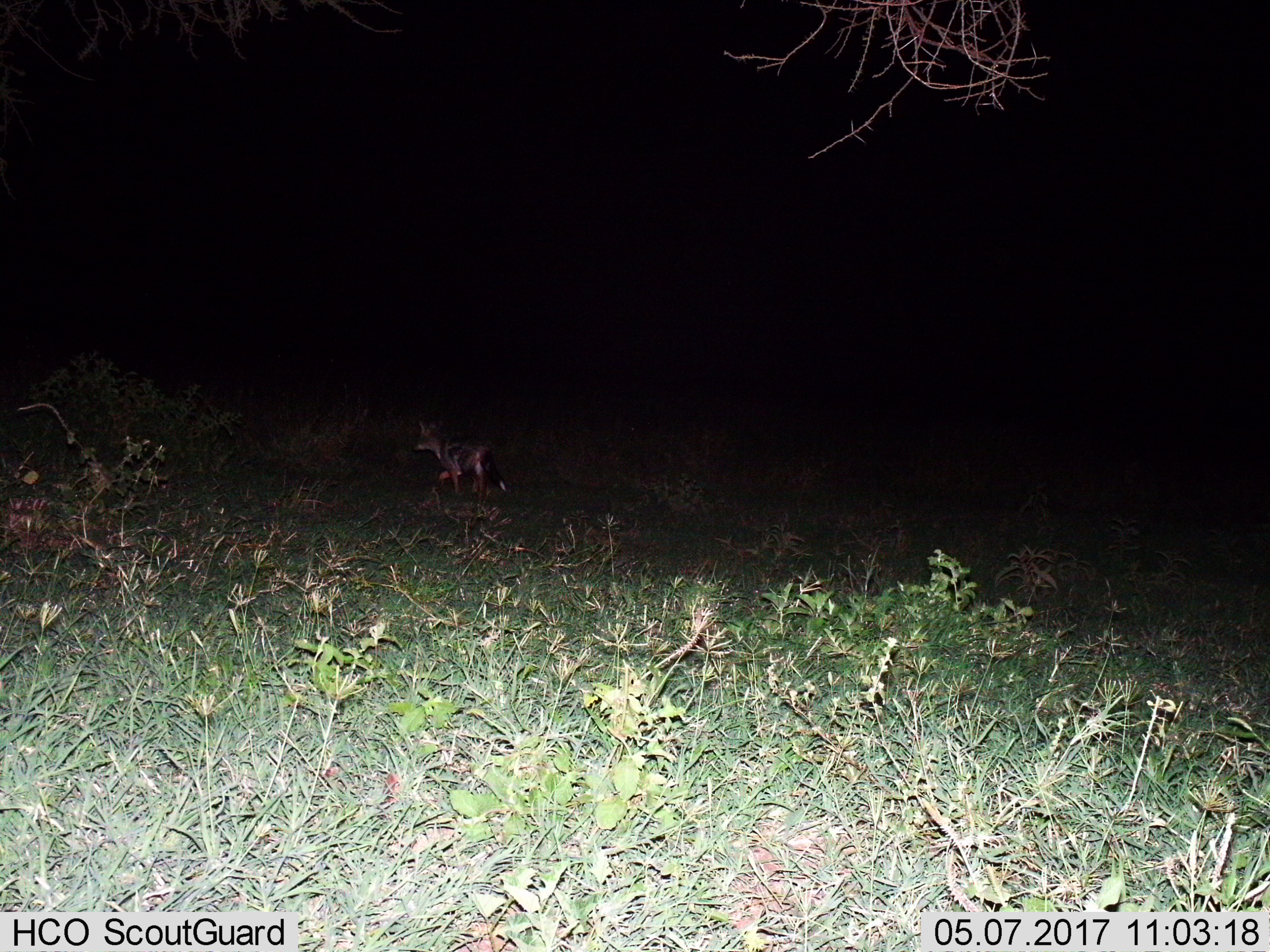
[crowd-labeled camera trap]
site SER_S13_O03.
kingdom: Animalia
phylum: Chordata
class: Mammalia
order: Carnivora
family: Canidae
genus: Lupulella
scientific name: Lupulella mesomelas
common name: black-backed jackal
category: jackalblackbacked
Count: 1.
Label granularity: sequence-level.